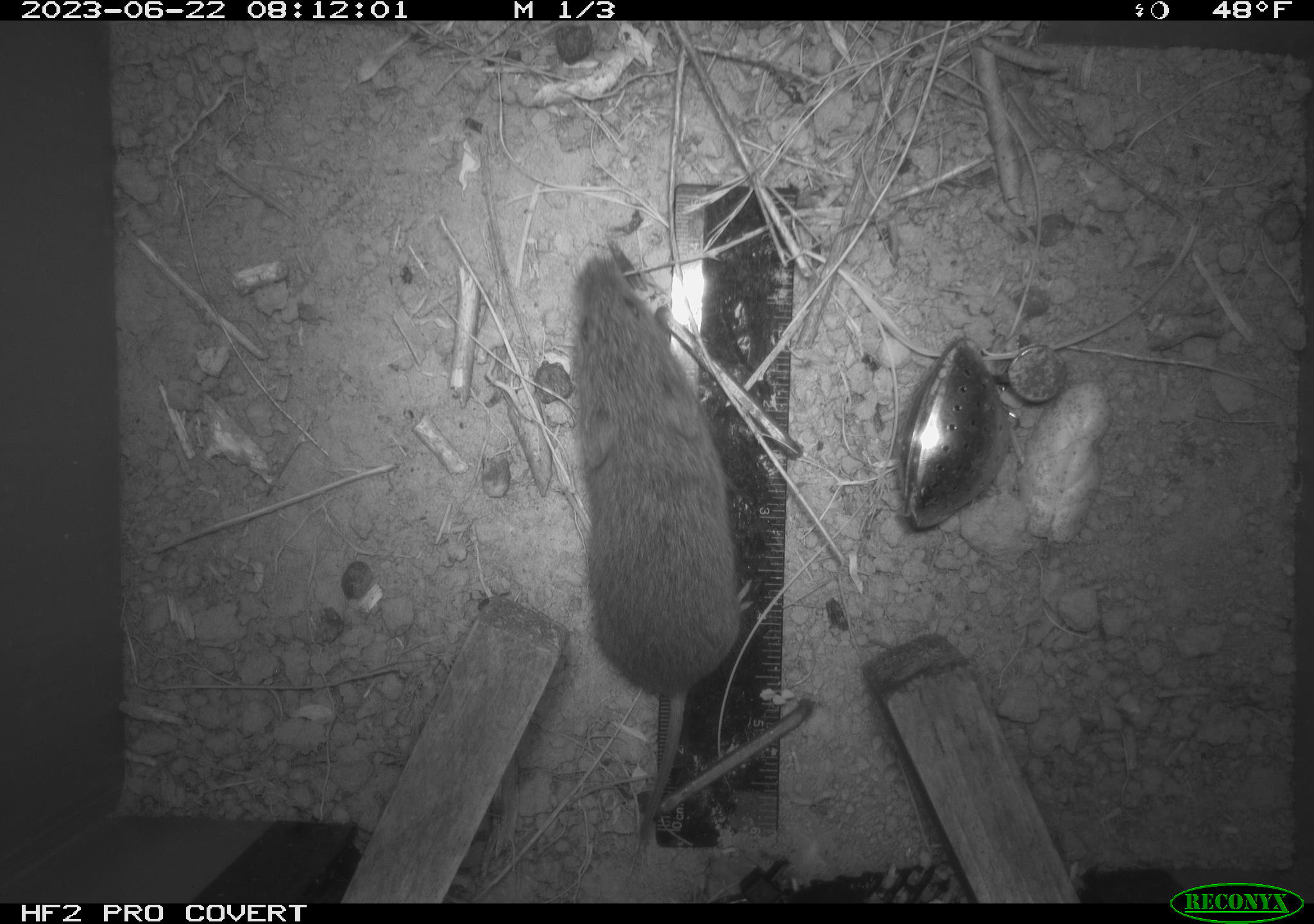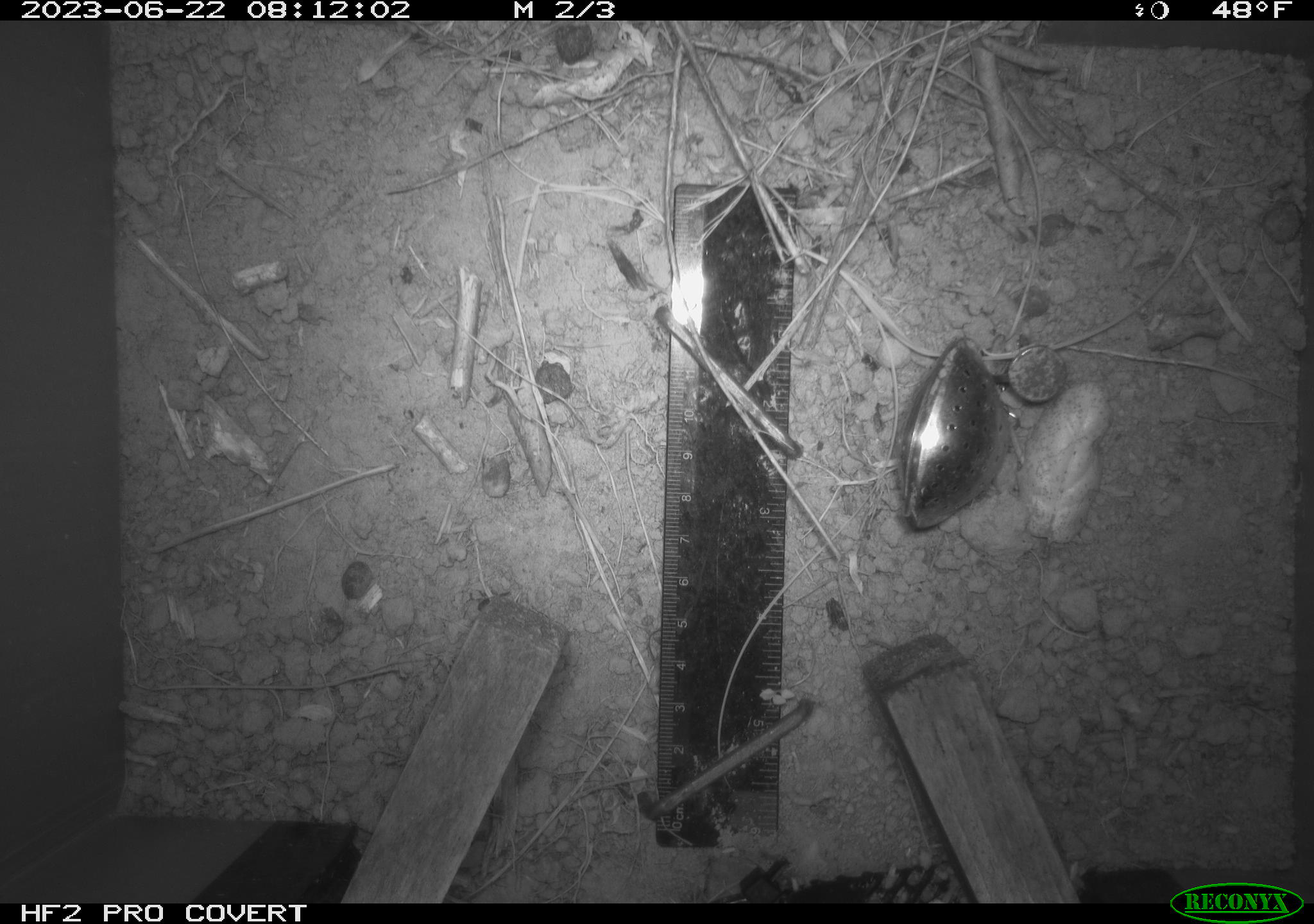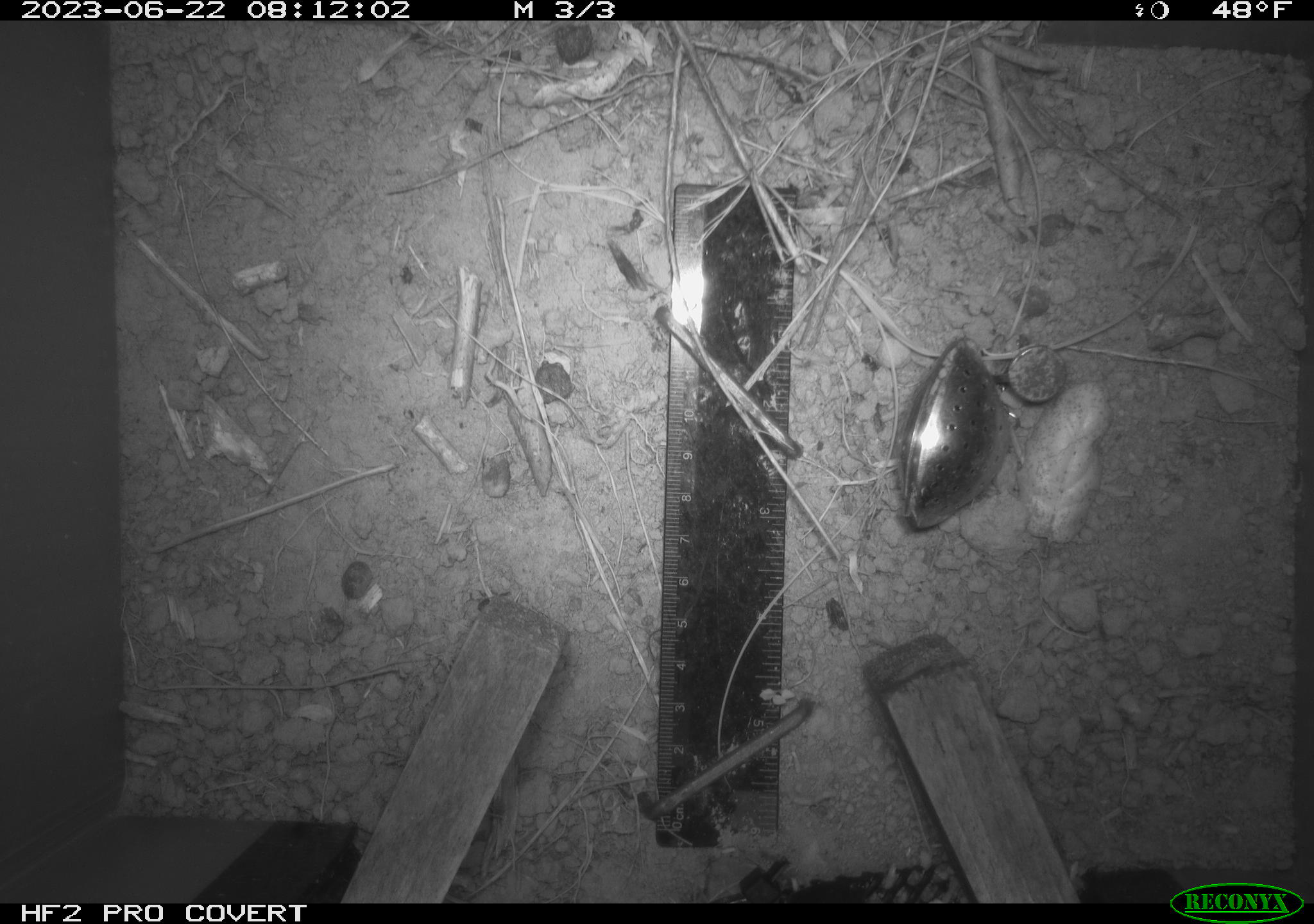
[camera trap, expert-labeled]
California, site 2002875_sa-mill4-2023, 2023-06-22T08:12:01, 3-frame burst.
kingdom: Animalia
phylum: Chordata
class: Mammalia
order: Rodentia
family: Cricetidae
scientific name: Arvicolinae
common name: voles, lemmings, and muskrats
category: arvicolinae subfamily